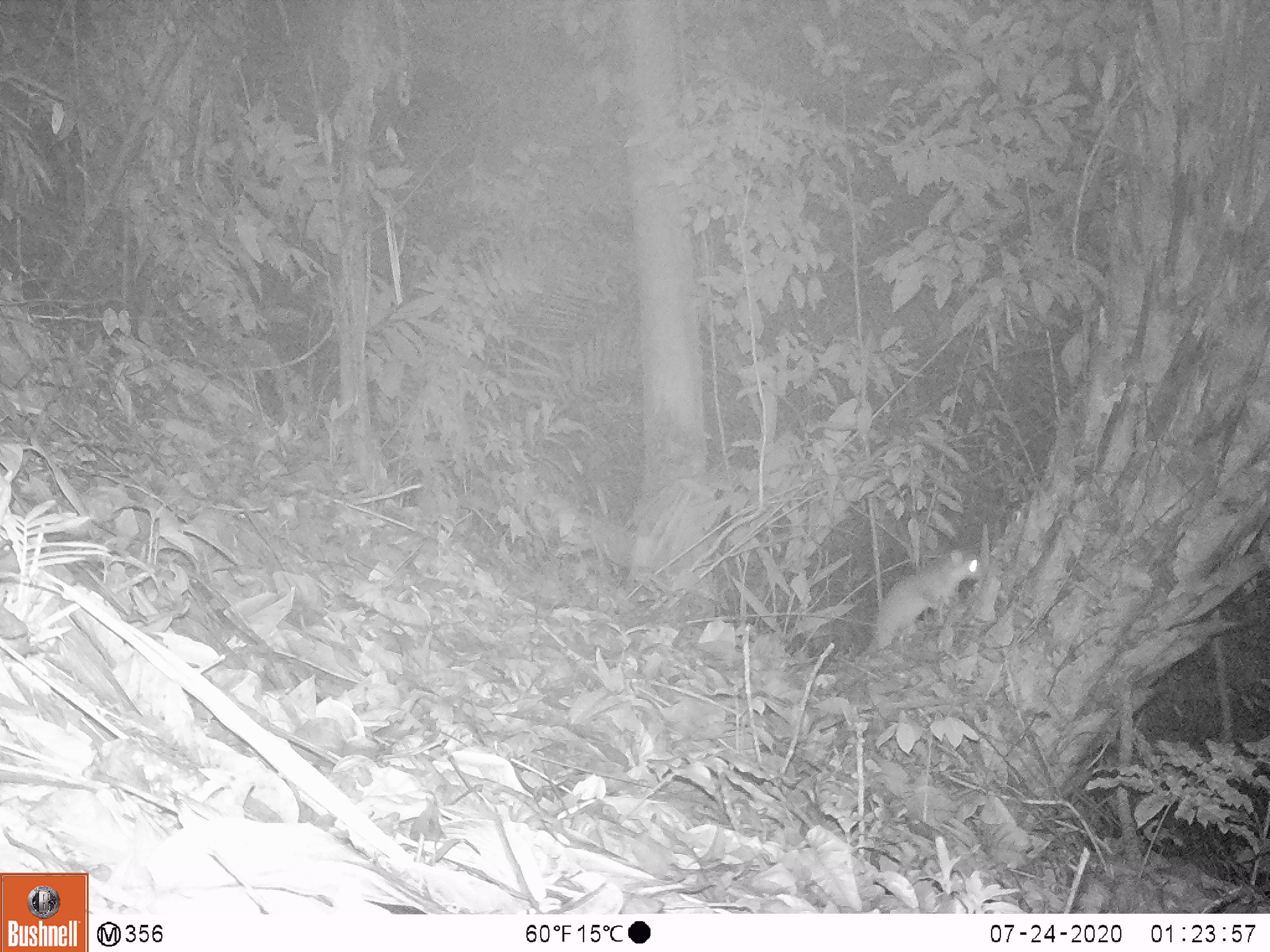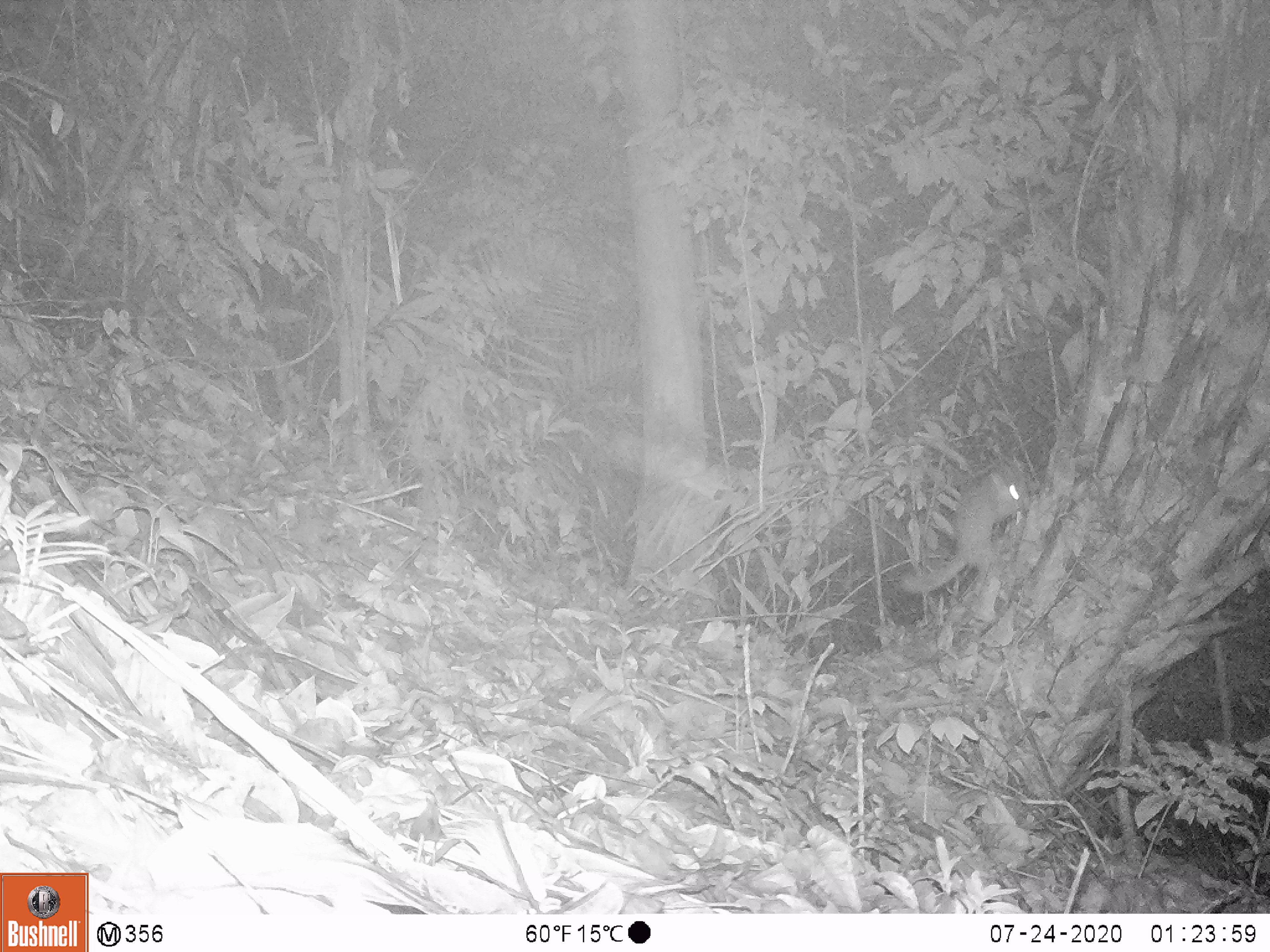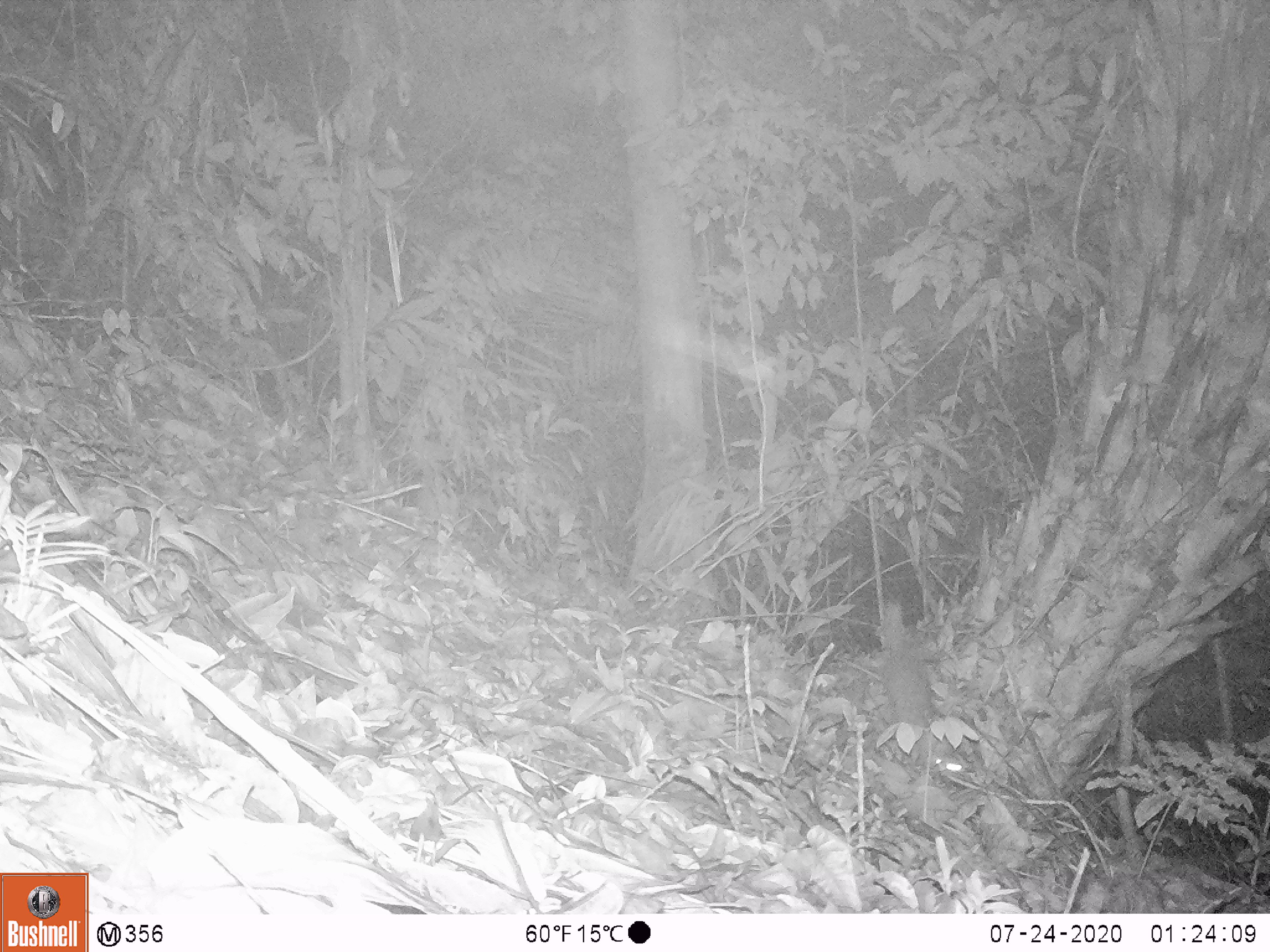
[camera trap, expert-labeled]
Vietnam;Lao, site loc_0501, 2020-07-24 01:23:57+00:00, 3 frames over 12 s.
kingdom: Animalia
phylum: Chordata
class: Mammalia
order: Carnivora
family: Mustelidae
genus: Melogale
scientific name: Melogale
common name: ferret badger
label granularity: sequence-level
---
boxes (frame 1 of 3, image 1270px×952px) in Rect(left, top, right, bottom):
ferret badger: Rect(871, 547, 984, 649)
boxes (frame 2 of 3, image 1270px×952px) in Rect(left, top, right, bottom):
ferret badger: Rect(900, 464, 1025, 597)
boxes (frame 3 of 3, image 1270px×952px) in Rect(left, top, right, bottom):
ferret badger: Rect(879, 598, 969, 778)